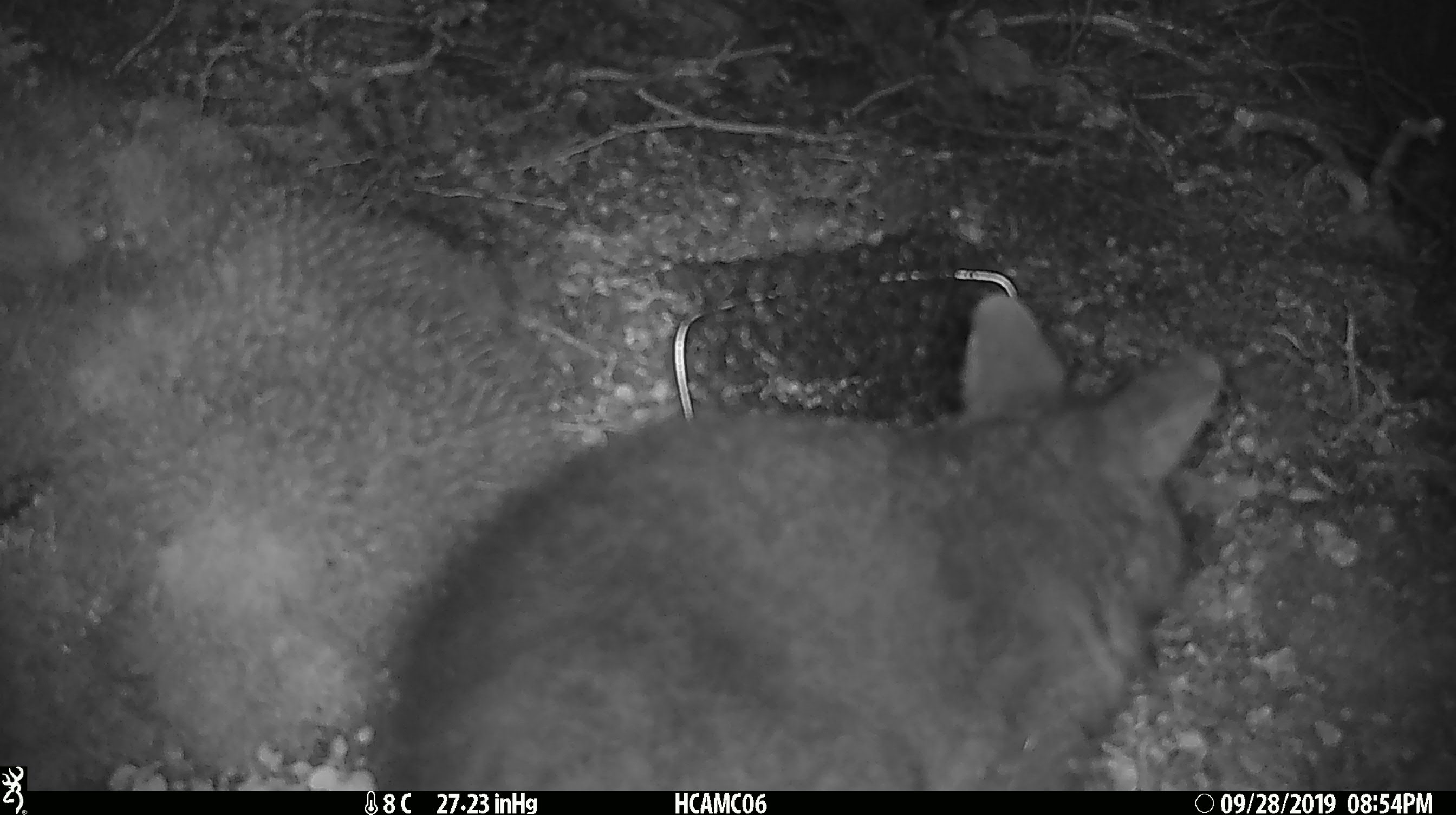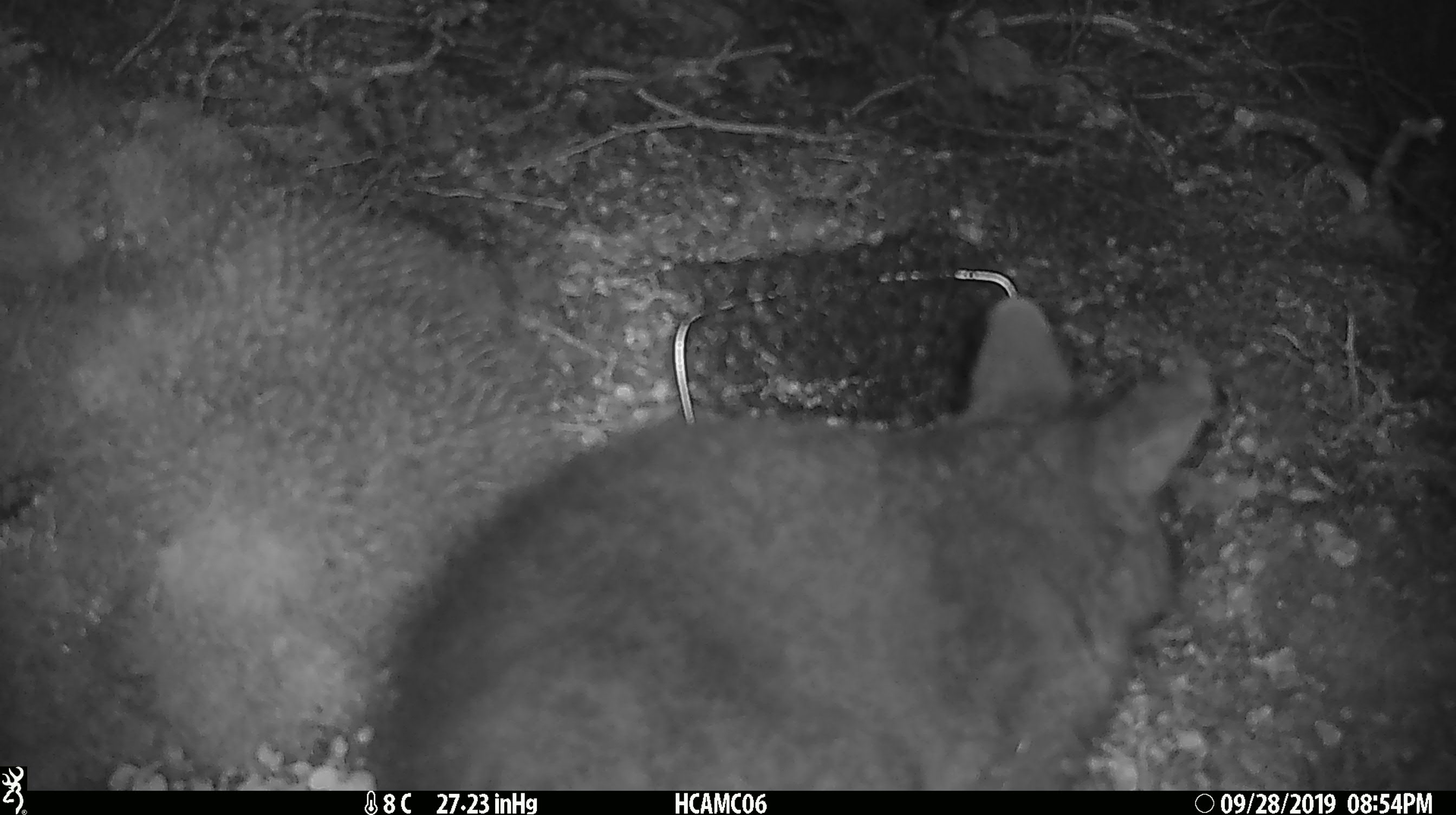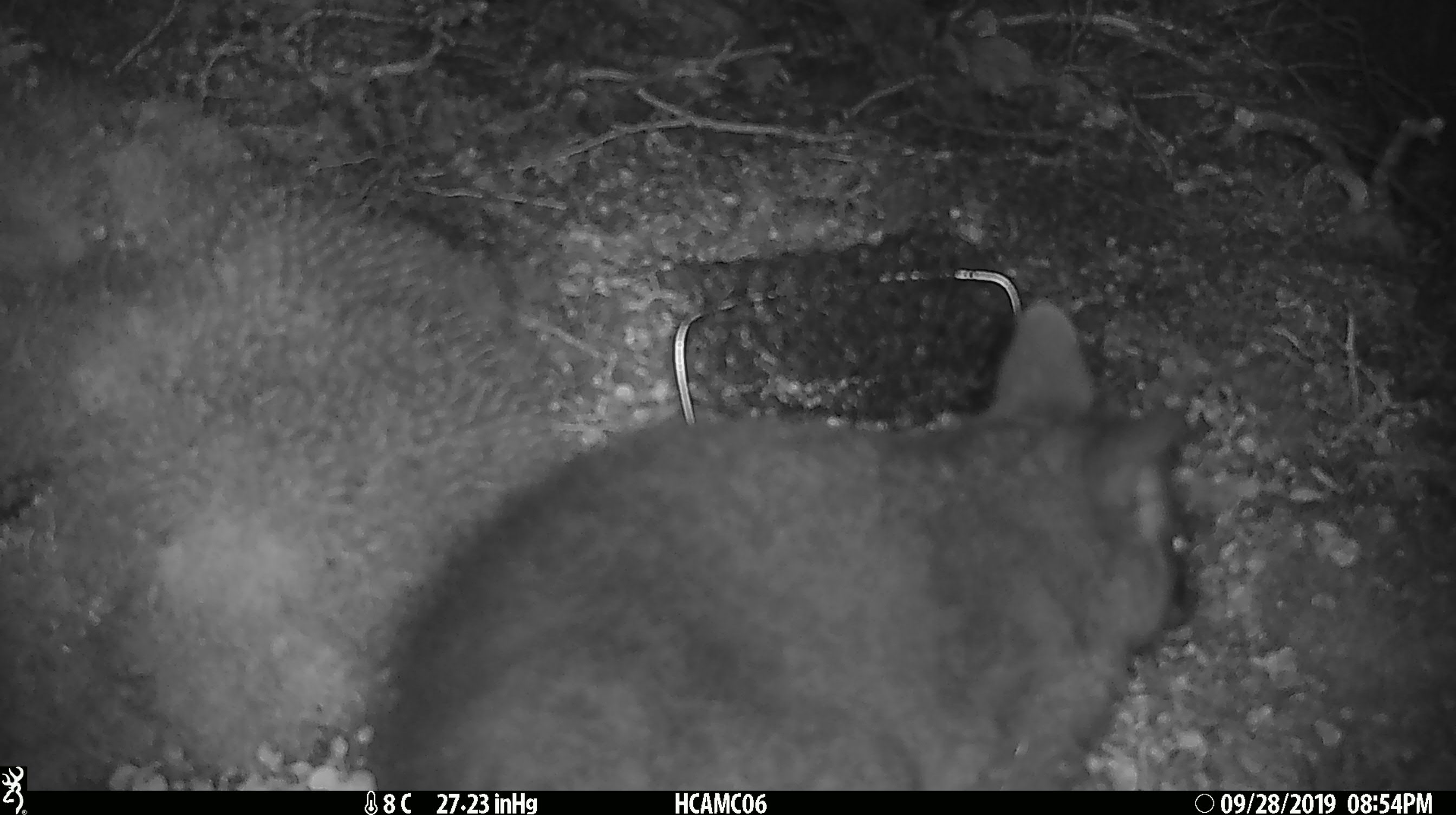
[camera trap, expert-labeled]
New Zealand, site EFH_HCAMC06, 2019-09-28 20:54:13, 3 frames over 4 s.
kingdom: Animalia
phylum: Chordata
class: Mammalia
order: Diprotodontia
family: Phalangeridae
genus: Trichosurus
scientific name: Trichosurus vulpecula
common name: common brushtail possum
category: possum